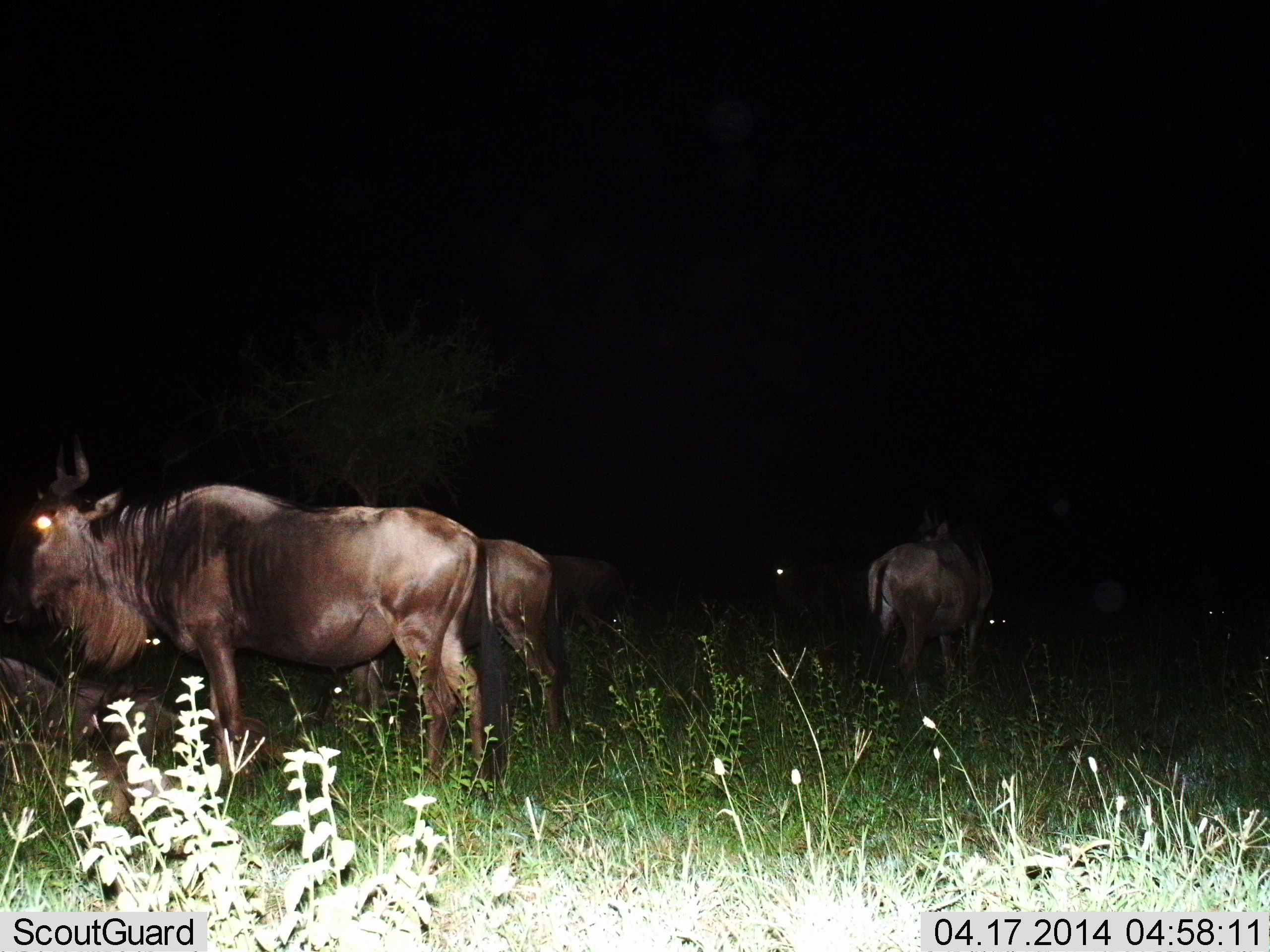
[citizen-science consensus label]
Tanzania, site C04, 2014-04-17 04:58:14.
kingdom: Animalia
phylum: Chordata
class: Mammalia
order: Artiodactyla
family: Bovidae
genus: Connochaetes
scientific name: Connochaetes taurinus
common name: blue wildebeest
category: wildebeest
Wildebeest (blue wildebeest) (Connochaetes taurinus), count 5. Behavior (volunteer vote fractions): standing 90%, resting 10%, moving 0%, interacting 0%. Young present (vote fraction): 0%. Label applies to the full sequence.